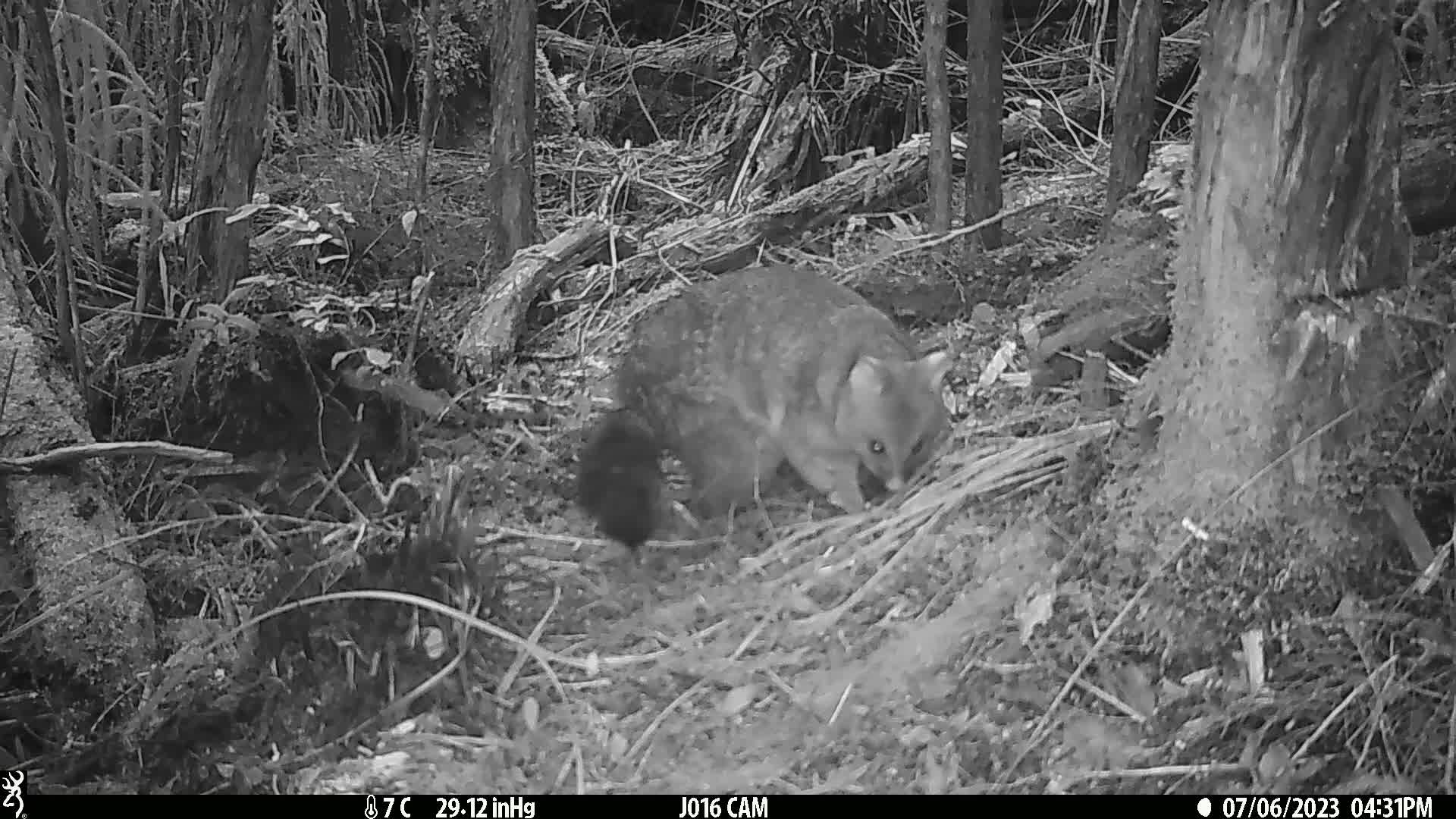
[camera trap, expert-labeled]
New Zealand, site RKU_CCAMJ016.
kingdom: Animalia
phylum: Chordata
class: Mammalia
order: Diprotodontia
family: Phalangeridae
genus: Trichosurus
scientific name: Trichosurus vulpecula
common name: common brushtail possum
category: possum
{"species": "possum (common brushtail possum) (Trichosurus vulpecula)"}